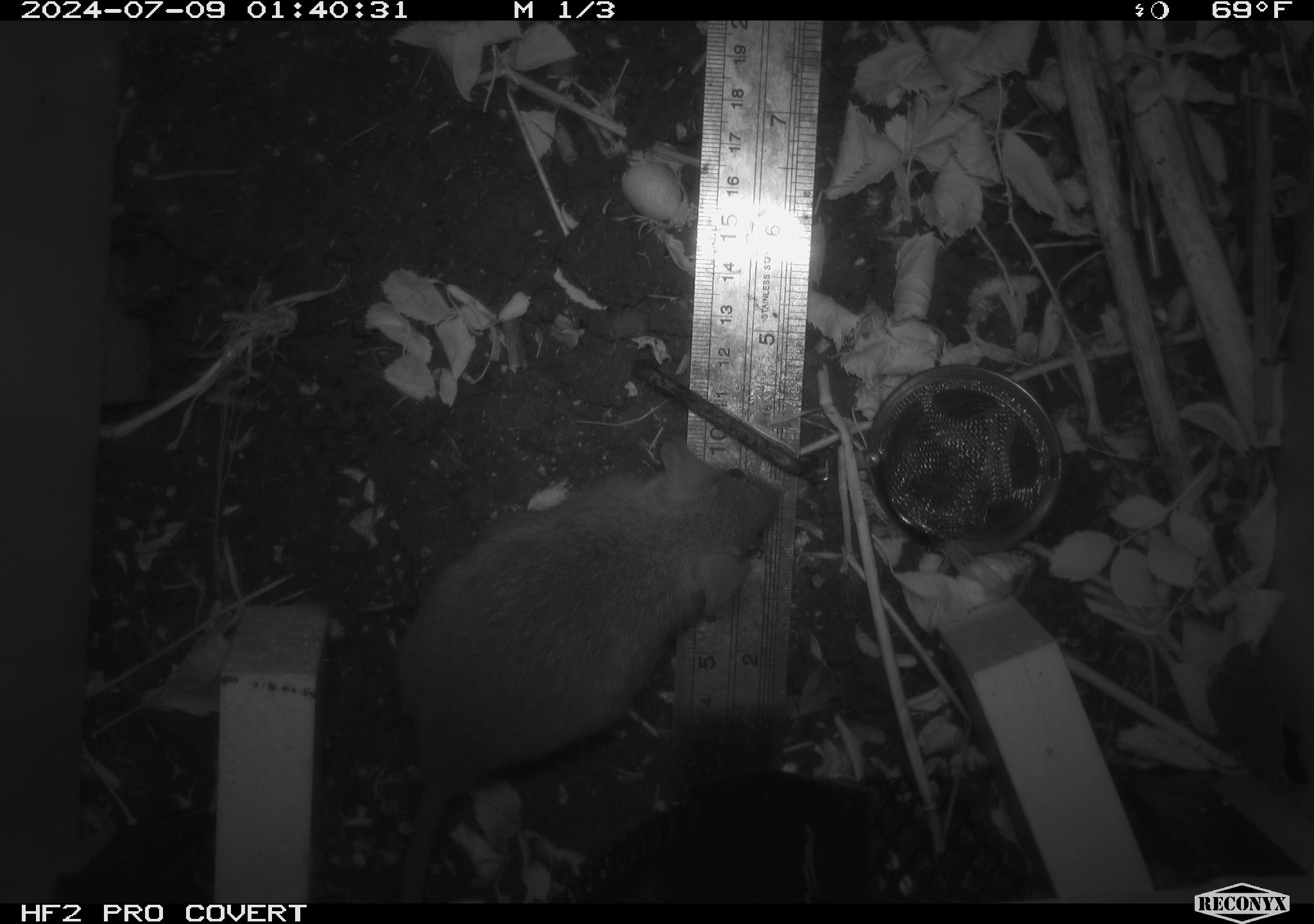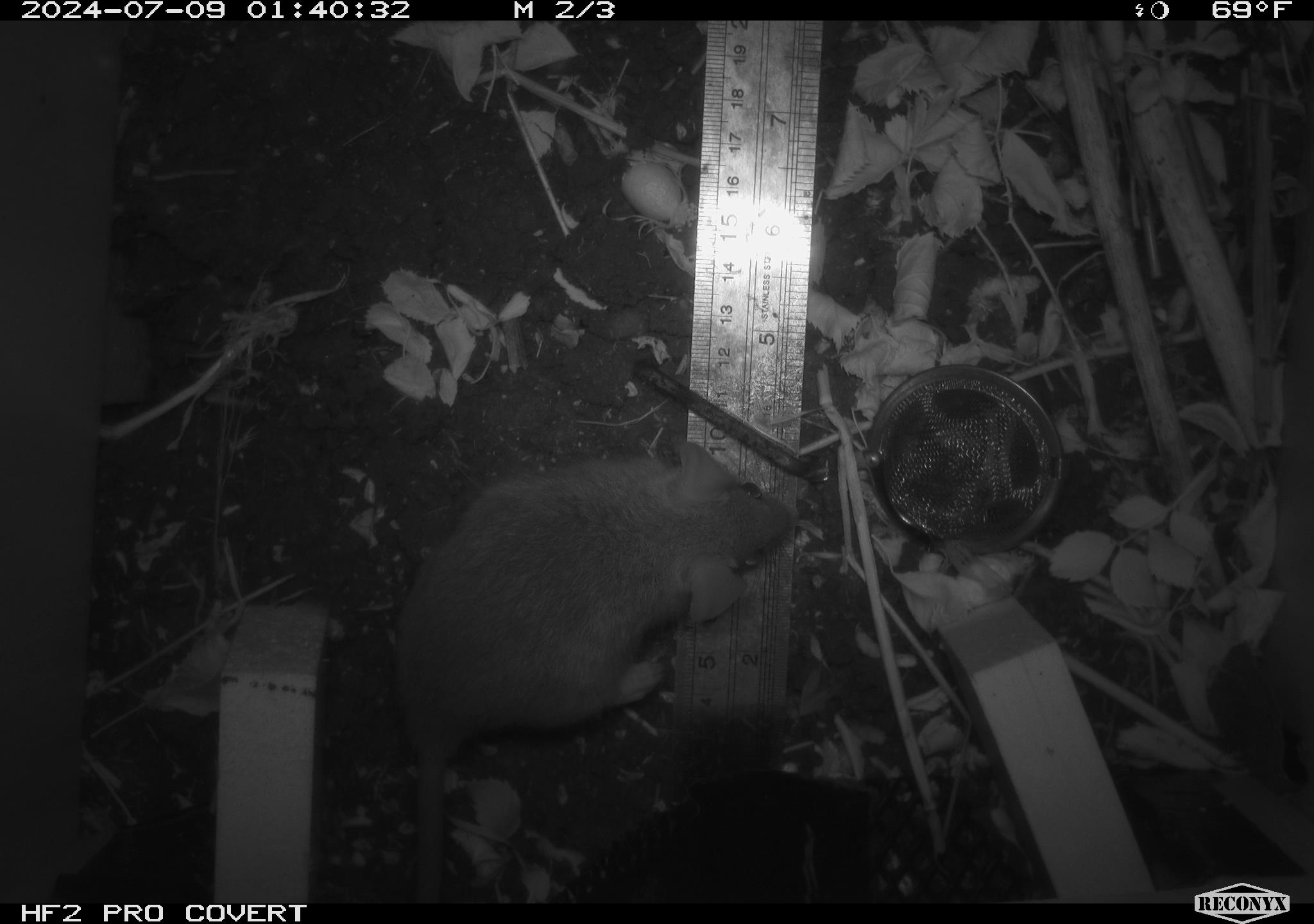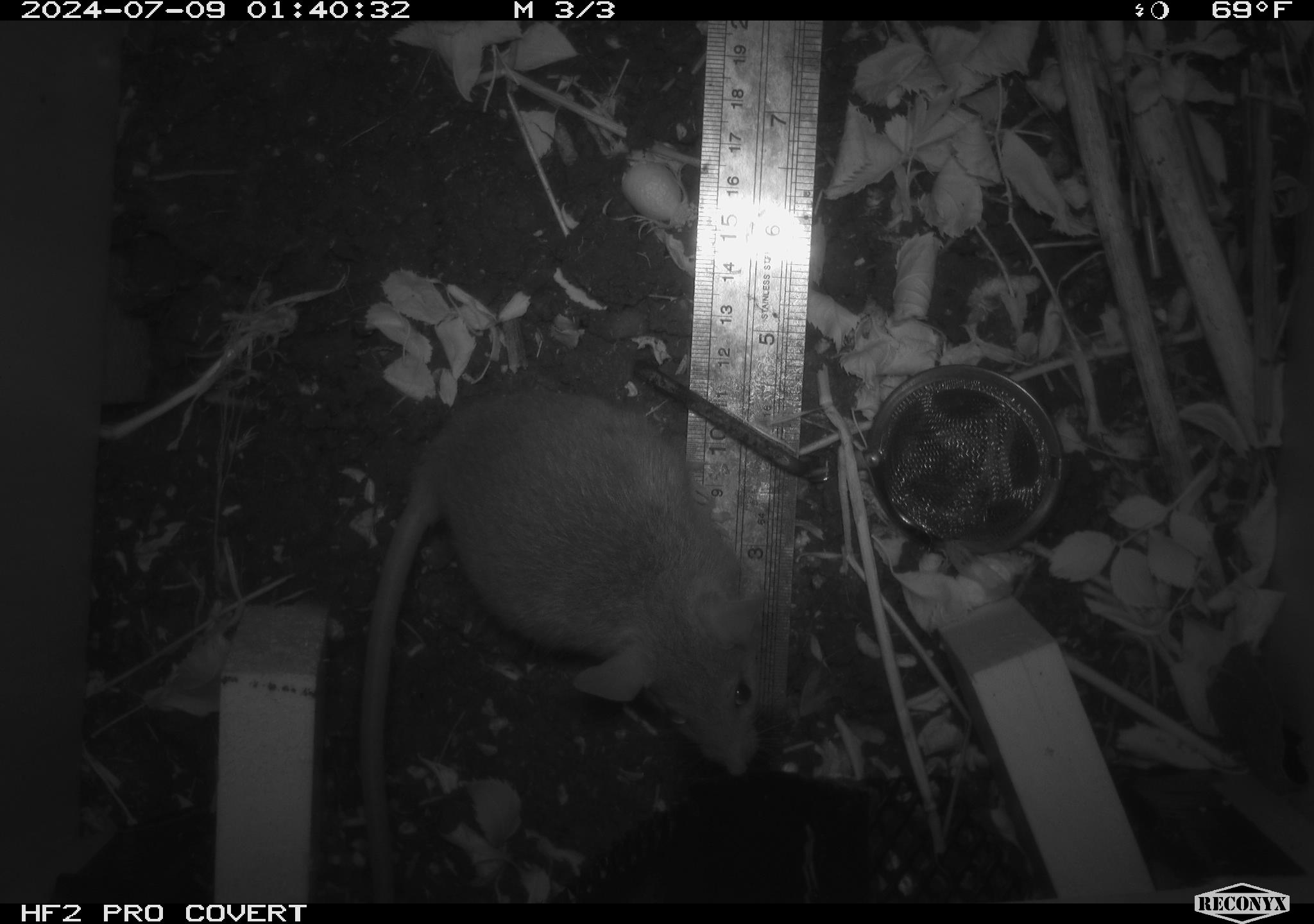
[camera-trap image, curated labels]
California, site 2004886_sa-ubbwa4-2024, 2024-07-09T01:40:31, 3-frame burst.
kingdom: Animalia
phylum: Chordata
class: Mammalia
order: Rodentia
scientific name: Rodentia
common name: woodrat or rat or mouse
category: woodrat or rat or mouse species